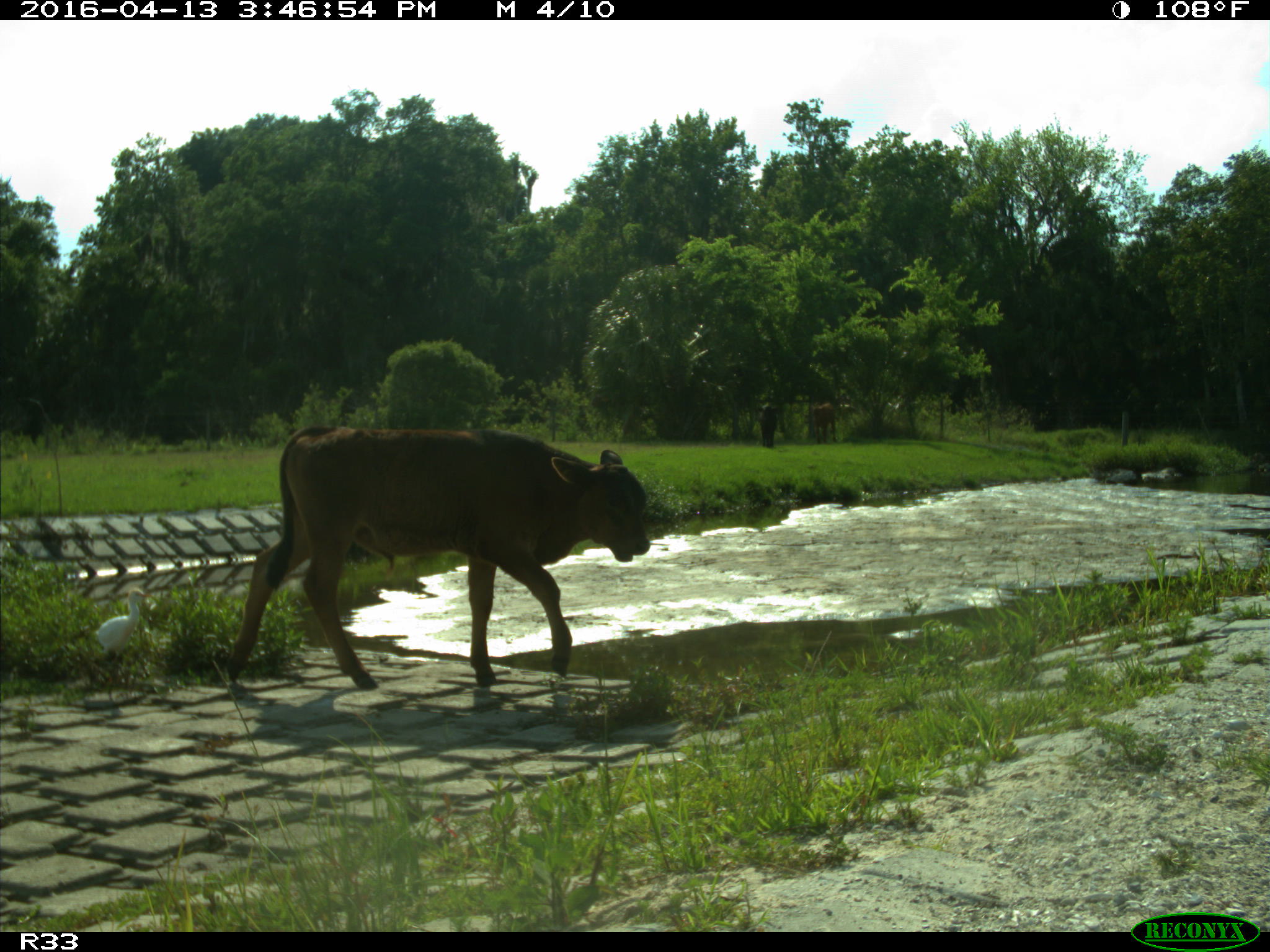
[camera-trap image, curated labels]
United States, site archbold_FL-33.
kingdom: Animalia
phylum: Chordata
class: Mammalia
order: Artiodactyla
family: Bovidae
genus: Bos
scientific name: Bos taurus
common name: domestic cow